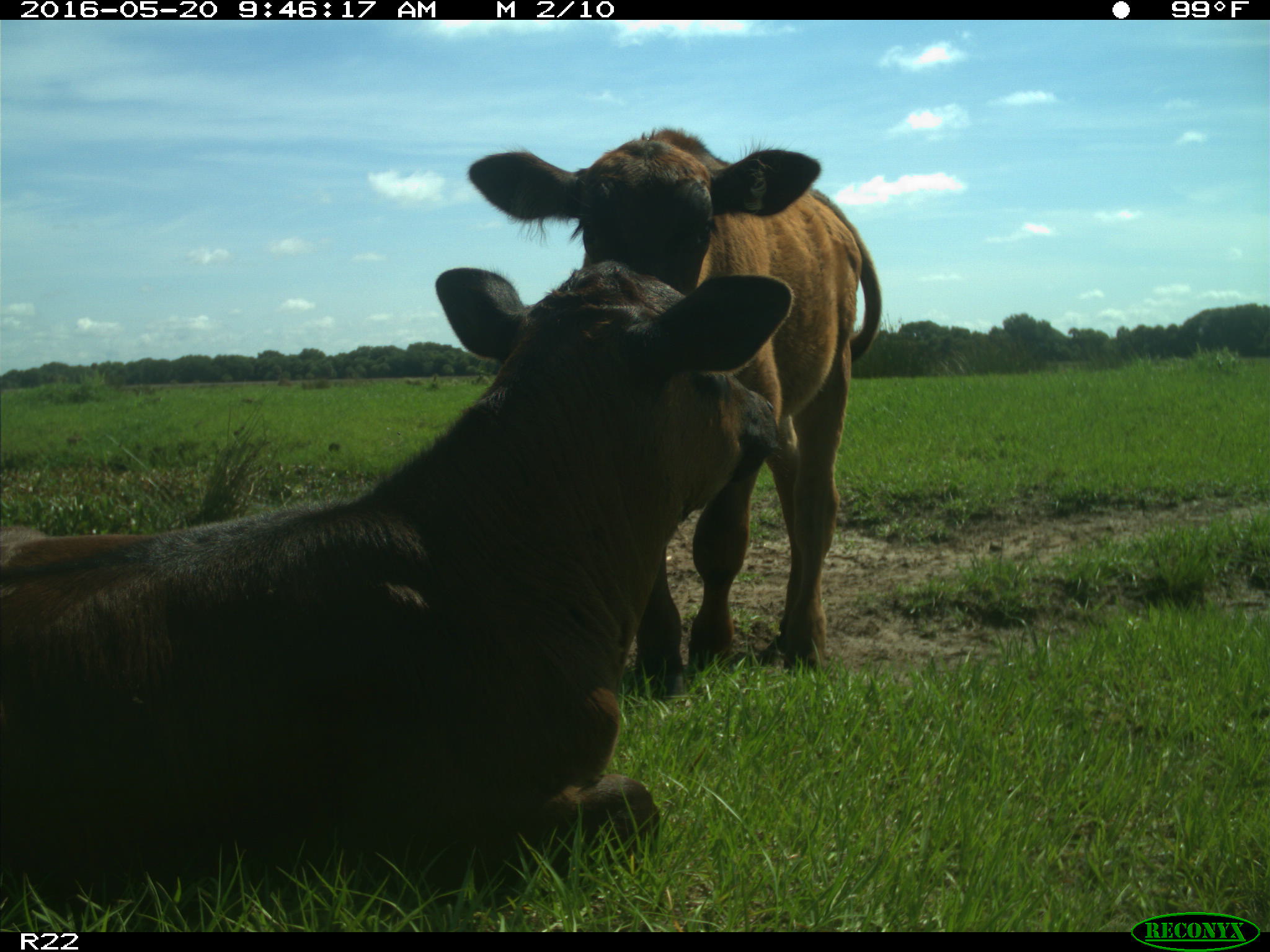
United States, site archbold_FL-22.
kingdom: Animalia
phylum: Chordata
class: Mammalia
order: Artiodactyla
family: Bovidae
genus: Bos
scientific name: Bos taurus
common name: domestic cow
Bos taurus (domestic cow).